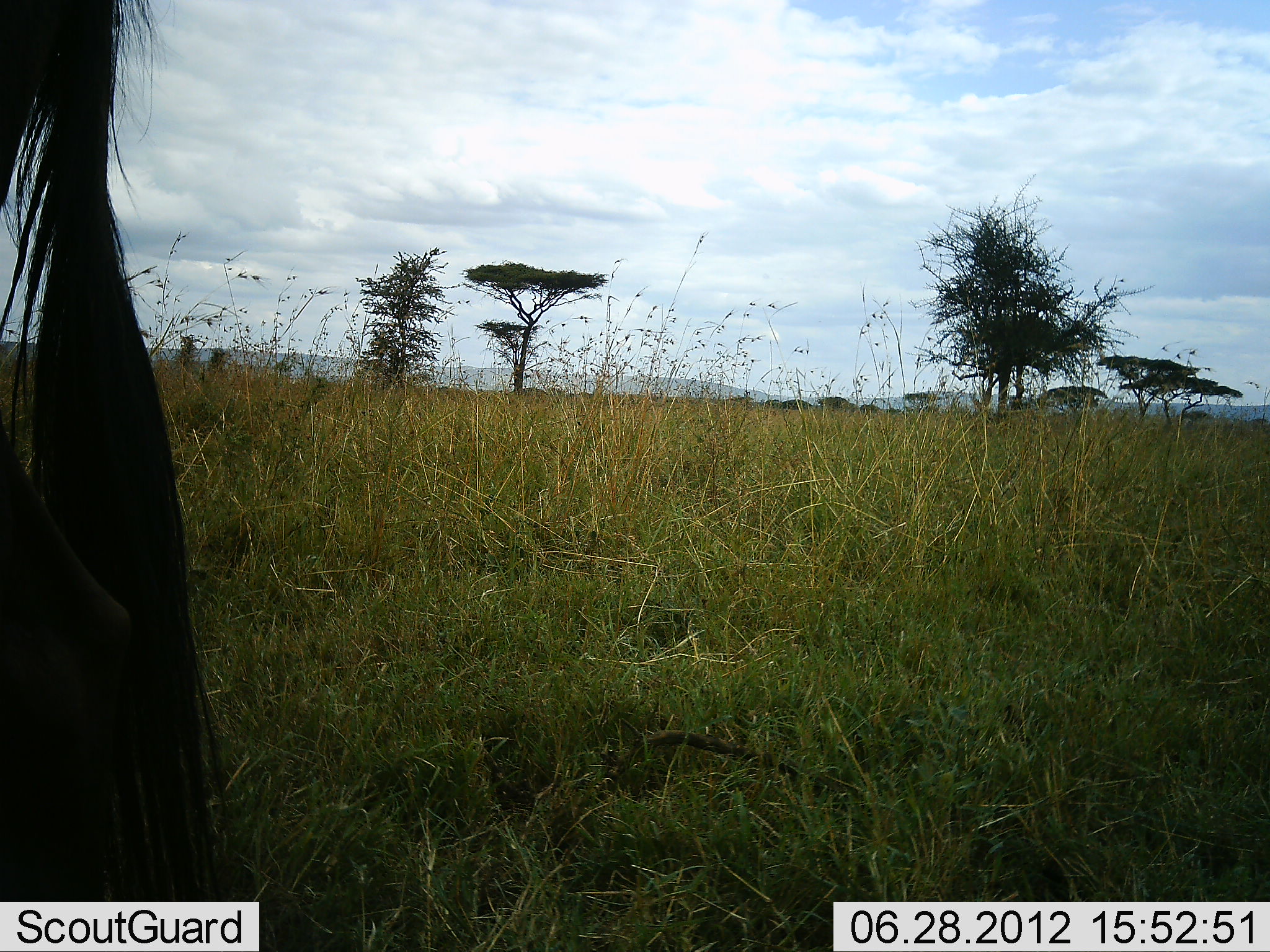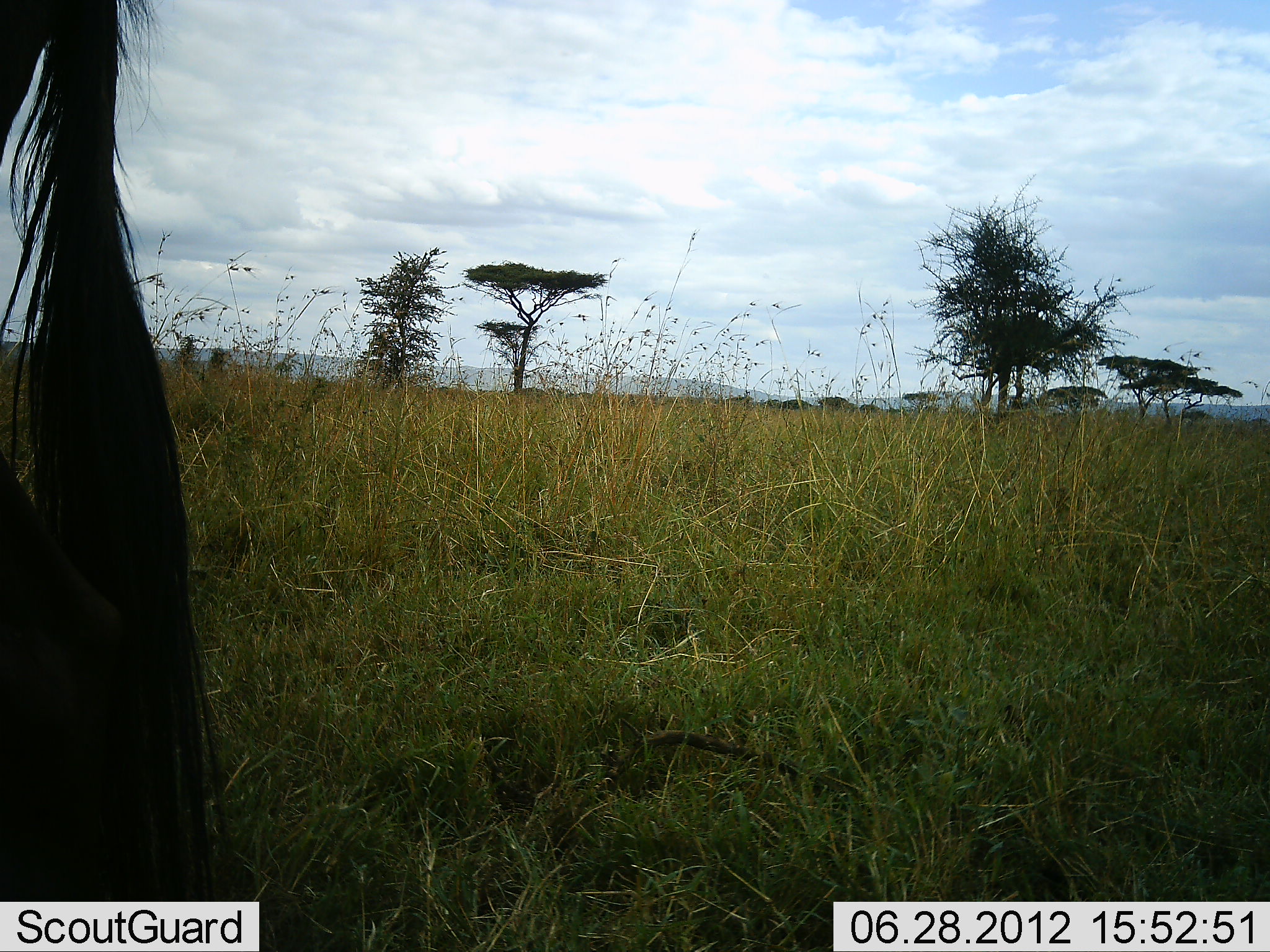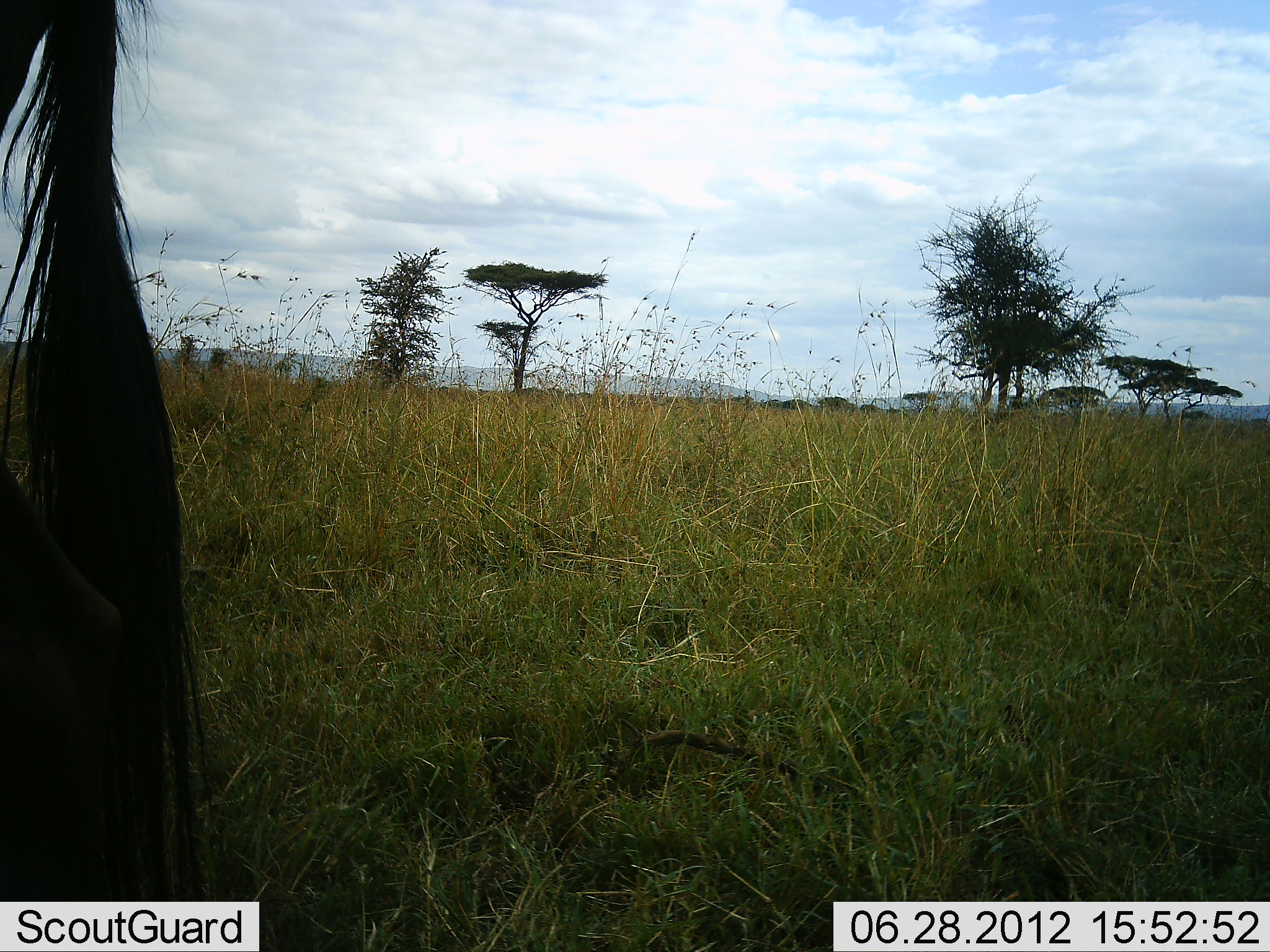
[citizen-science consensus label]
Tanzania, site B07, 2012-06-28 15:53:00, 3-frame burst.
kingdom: Animalia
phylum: Chordata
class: Mammalia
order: Artiodactyla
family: Bovidae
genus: Connochaetes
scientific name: Connochaetes taurinus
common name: blue wildebeest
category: wildebeest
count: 1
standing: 100%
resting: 0%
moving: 0%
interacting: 0%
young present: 0%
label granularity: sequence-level